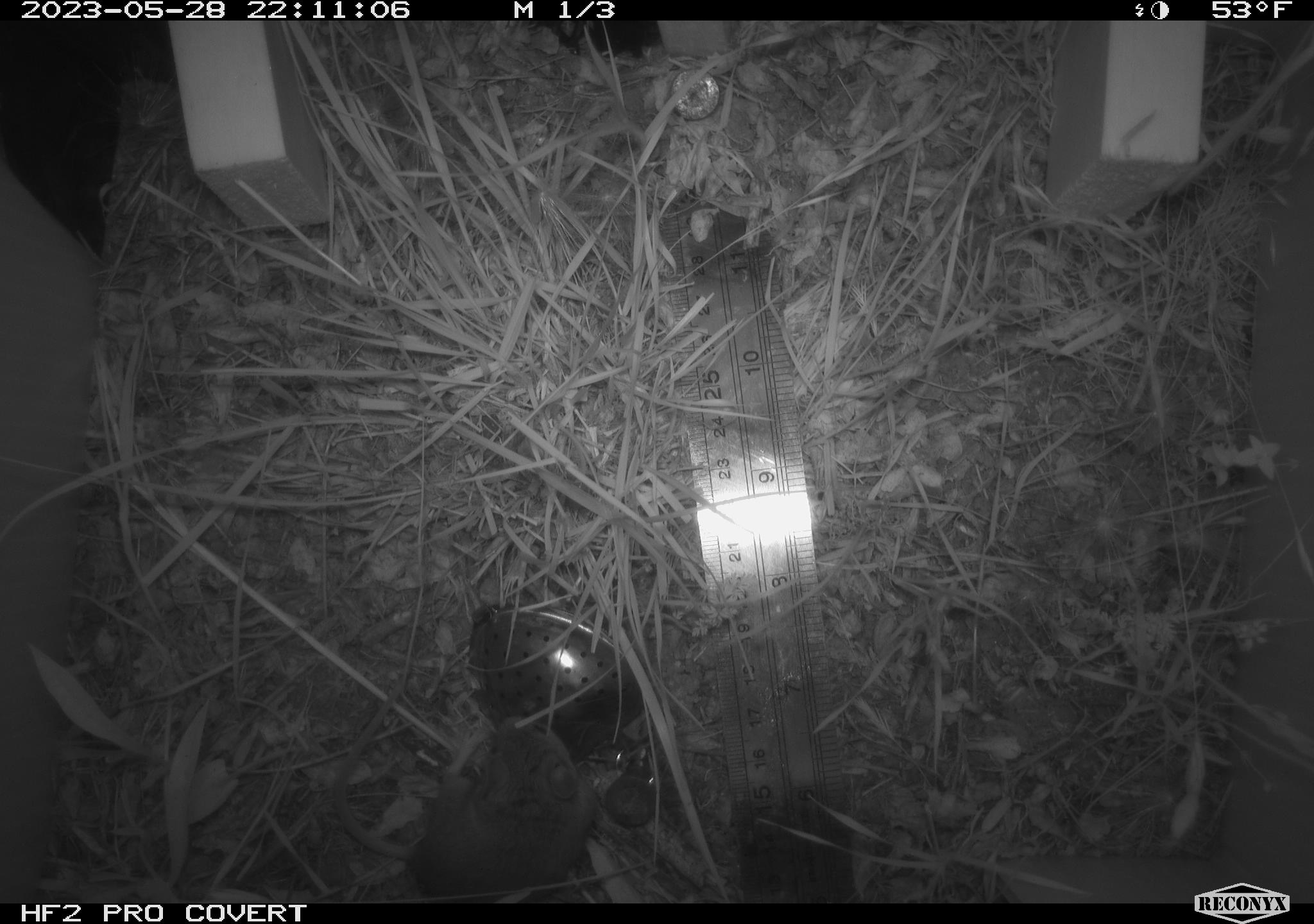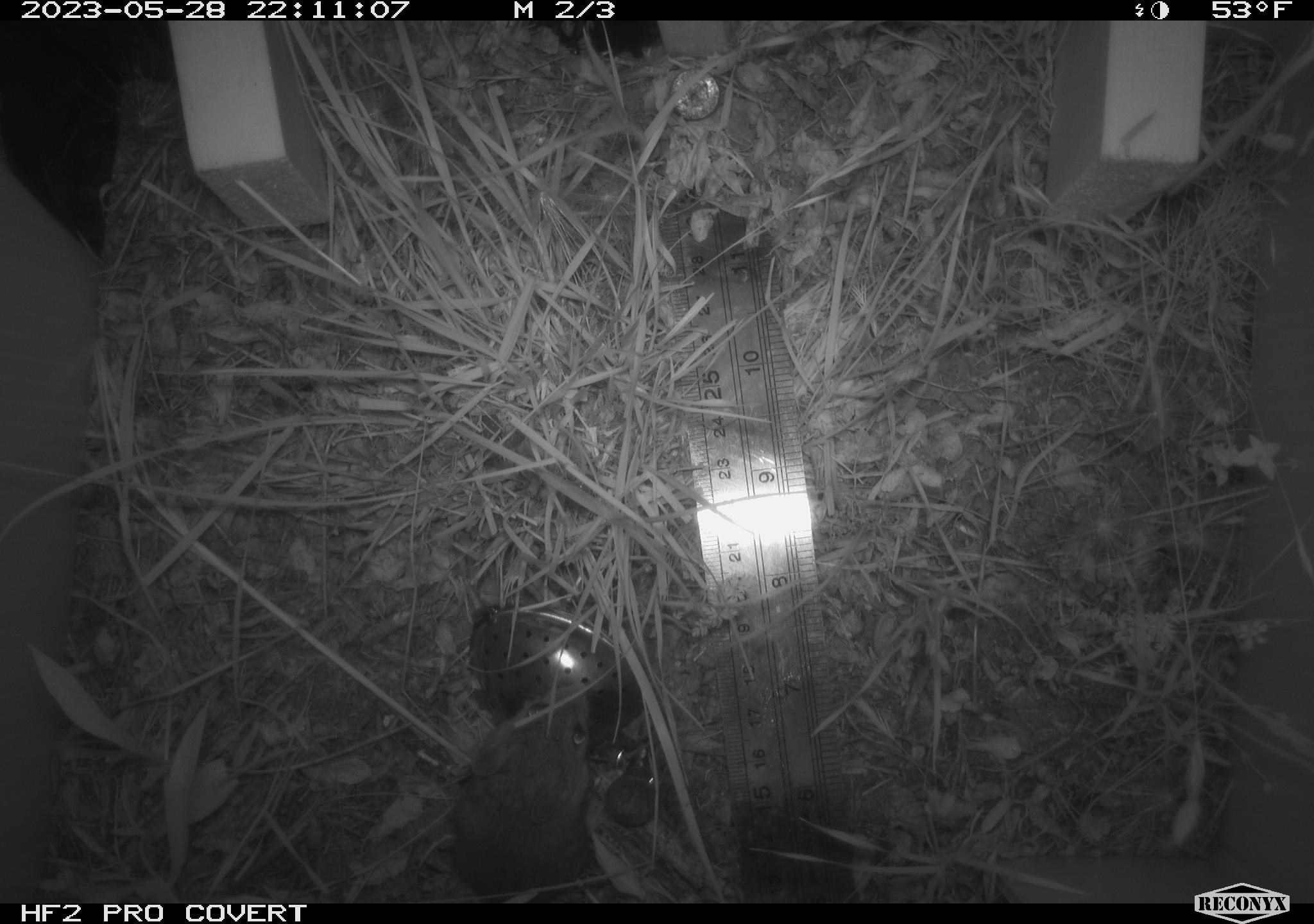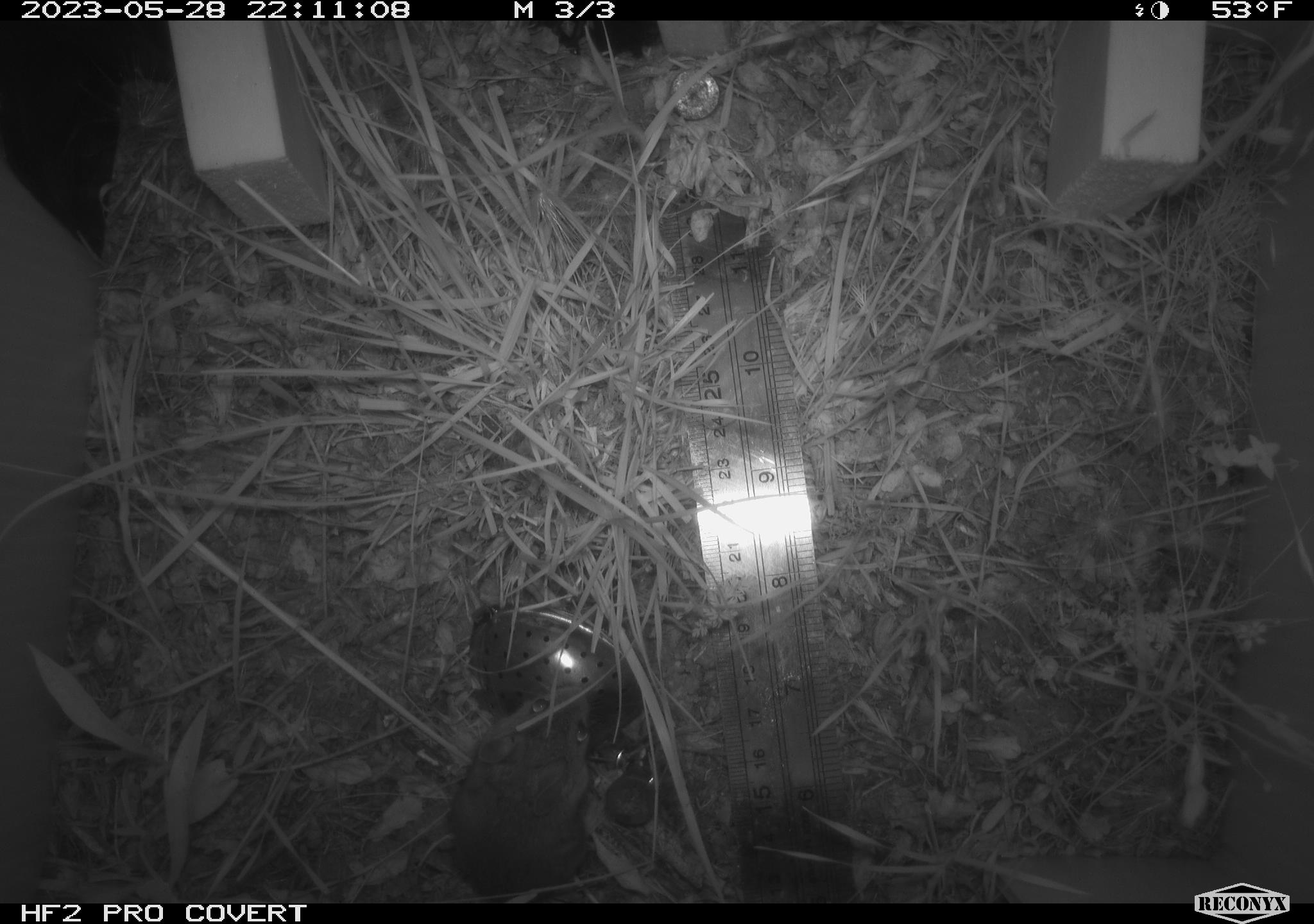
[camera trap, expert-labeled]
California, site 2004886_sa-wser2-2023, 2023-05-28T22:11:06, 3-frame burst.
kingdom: Animalia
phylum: Chordata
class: Mammalia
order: Rodentia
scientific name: Rodentia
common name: mouse species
Mouse species (Rodentia).